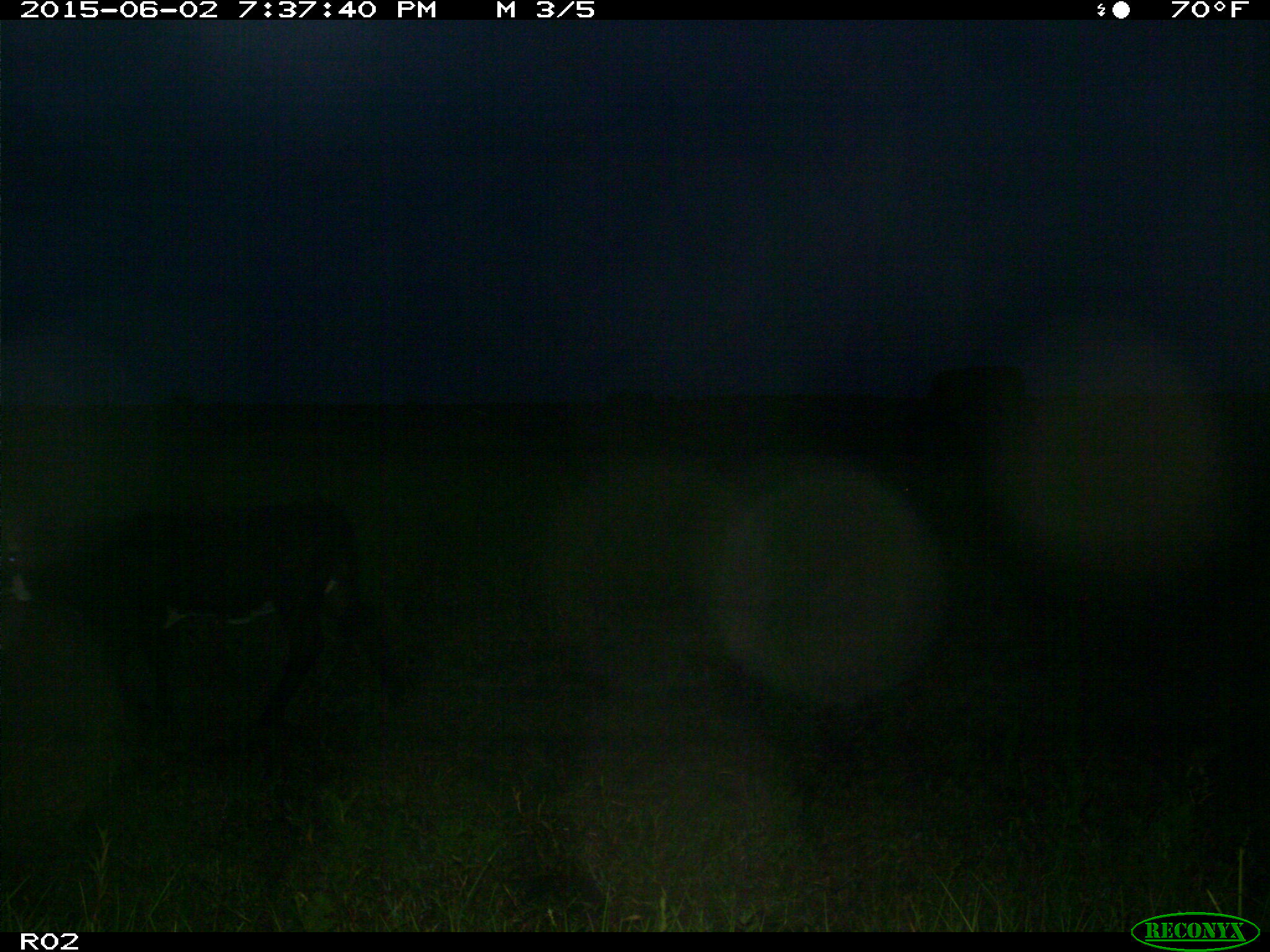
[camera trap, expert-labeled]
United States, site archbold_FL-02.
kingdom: Animalia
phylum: Chordata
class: Mammalia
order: Artiodactyla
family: Bovidae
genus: Bos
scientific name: Bos taurus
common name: domestic cow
Bos taurus (domestic cow).